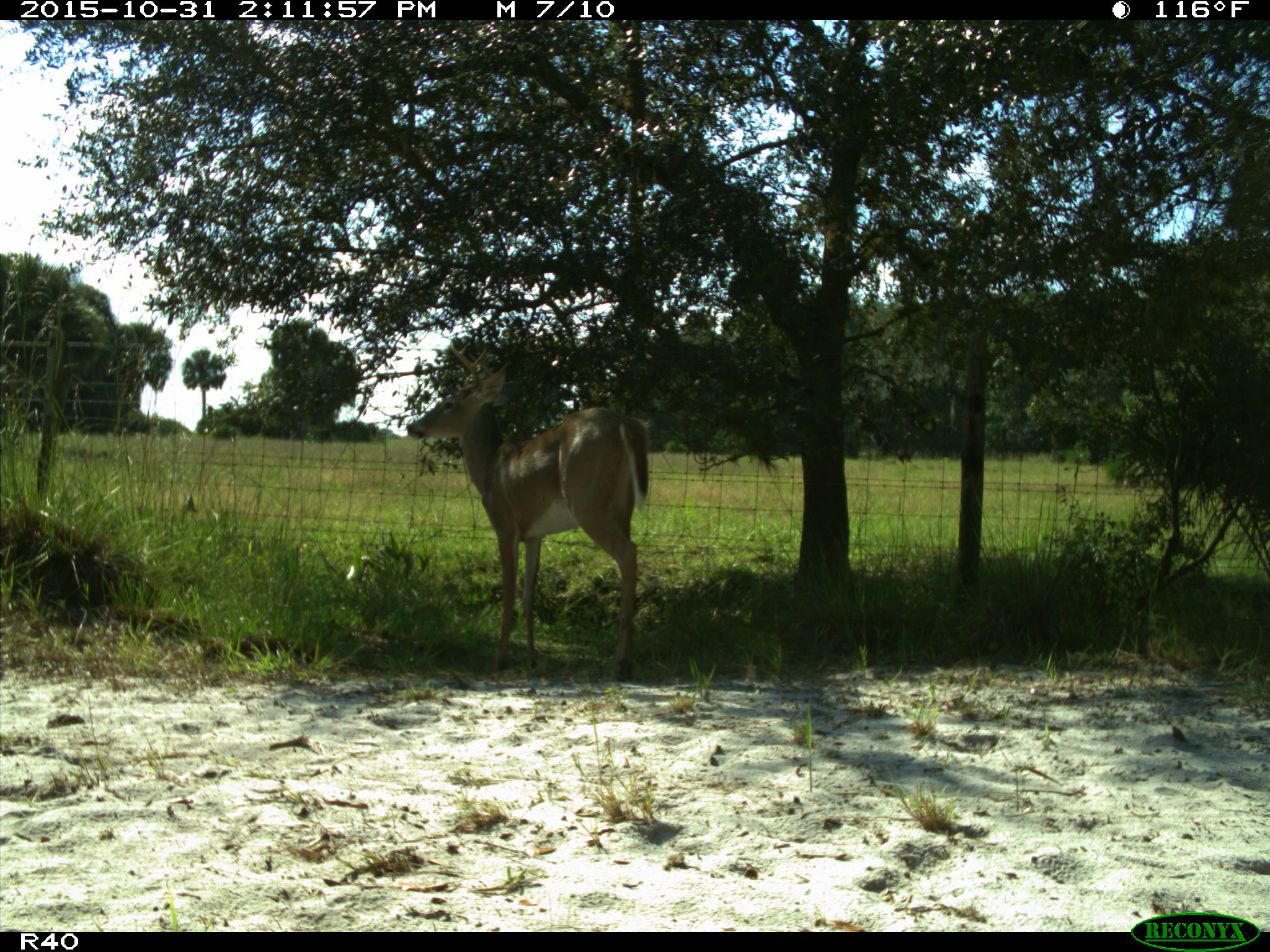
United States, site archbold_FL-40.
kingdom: Animalia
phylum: Chordata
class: Mammalia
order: Artiodactyla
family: Cervidae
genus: Odocoileus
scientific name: Odocoileus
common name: deer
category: unidentified deer